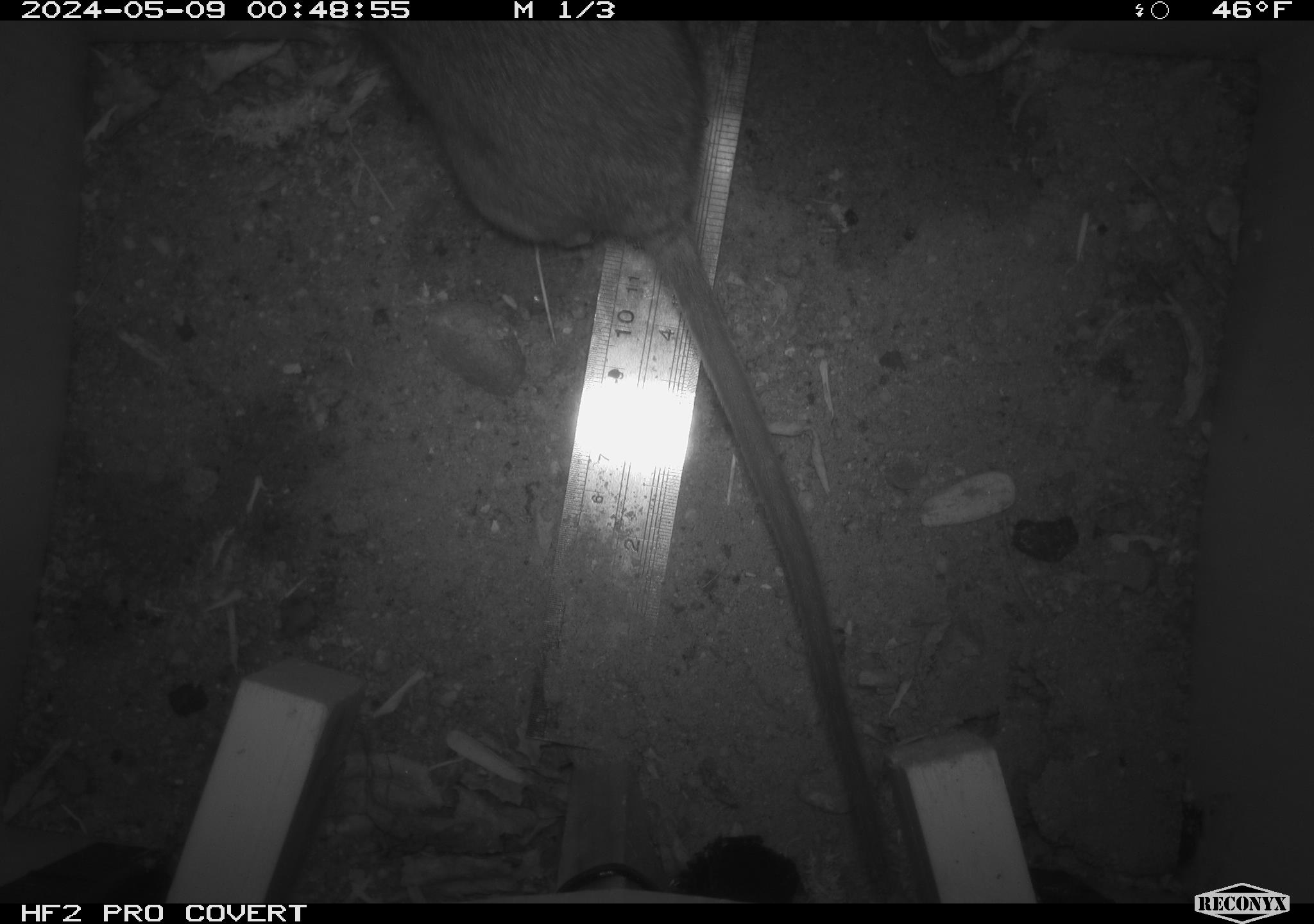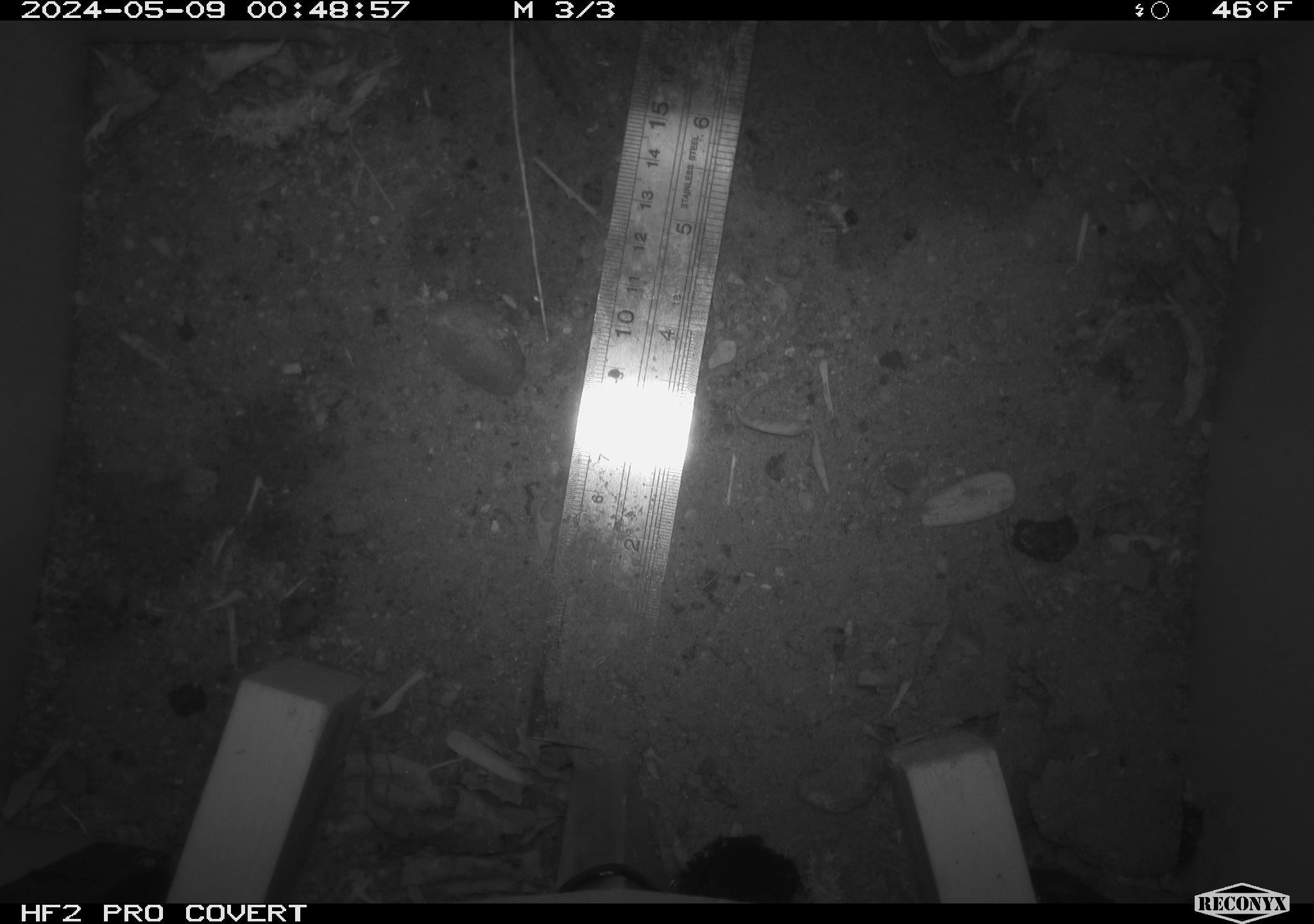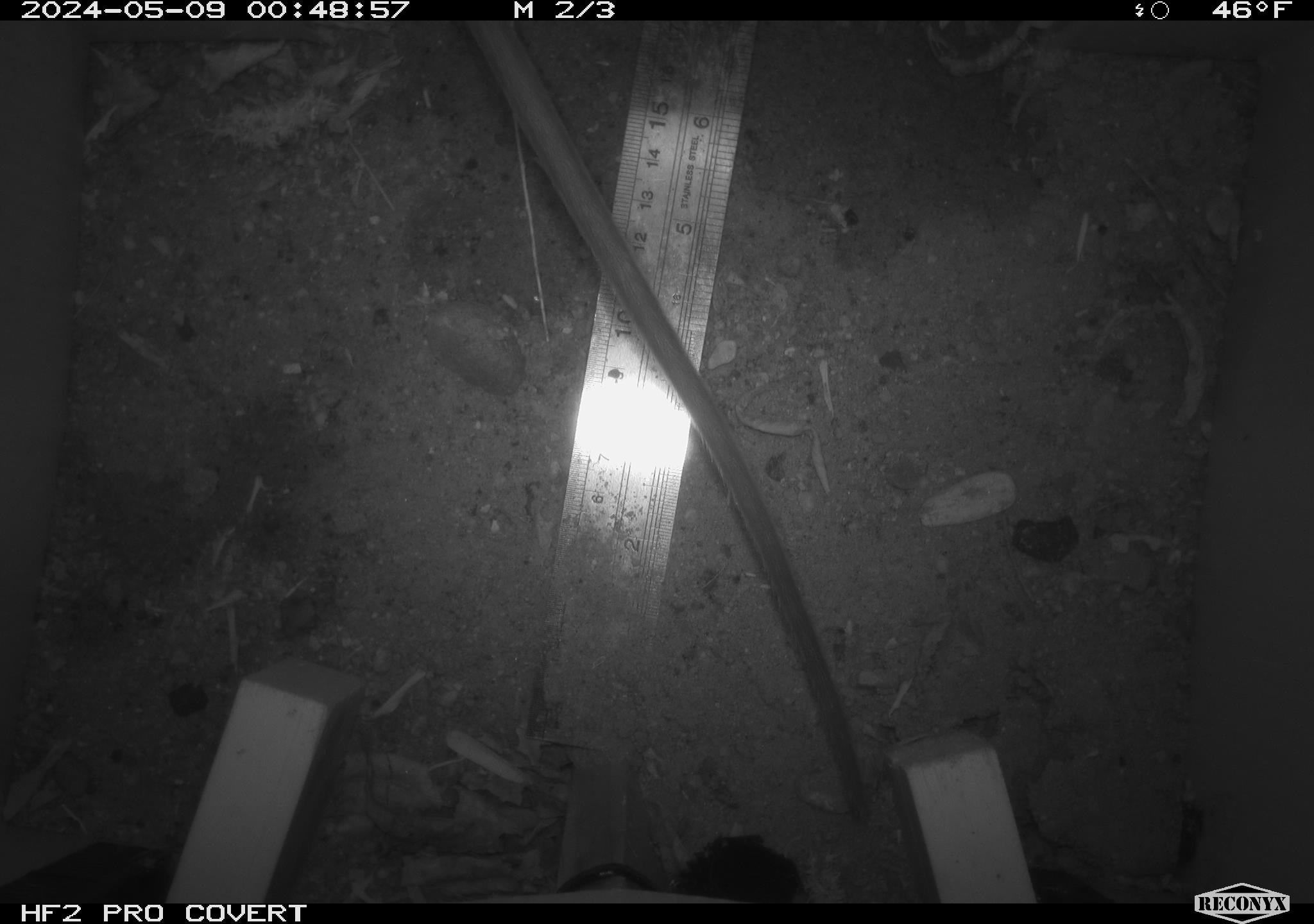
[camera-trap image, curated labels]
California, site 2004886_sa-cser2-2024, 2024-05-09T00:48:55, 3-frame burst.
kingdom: Animalia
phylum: Chordata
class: Mammalia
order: Rodentia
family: Muridae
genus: Rattus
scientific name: Rattus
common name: rat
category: rattus species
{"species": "rattus species (rat) (Rattus)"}